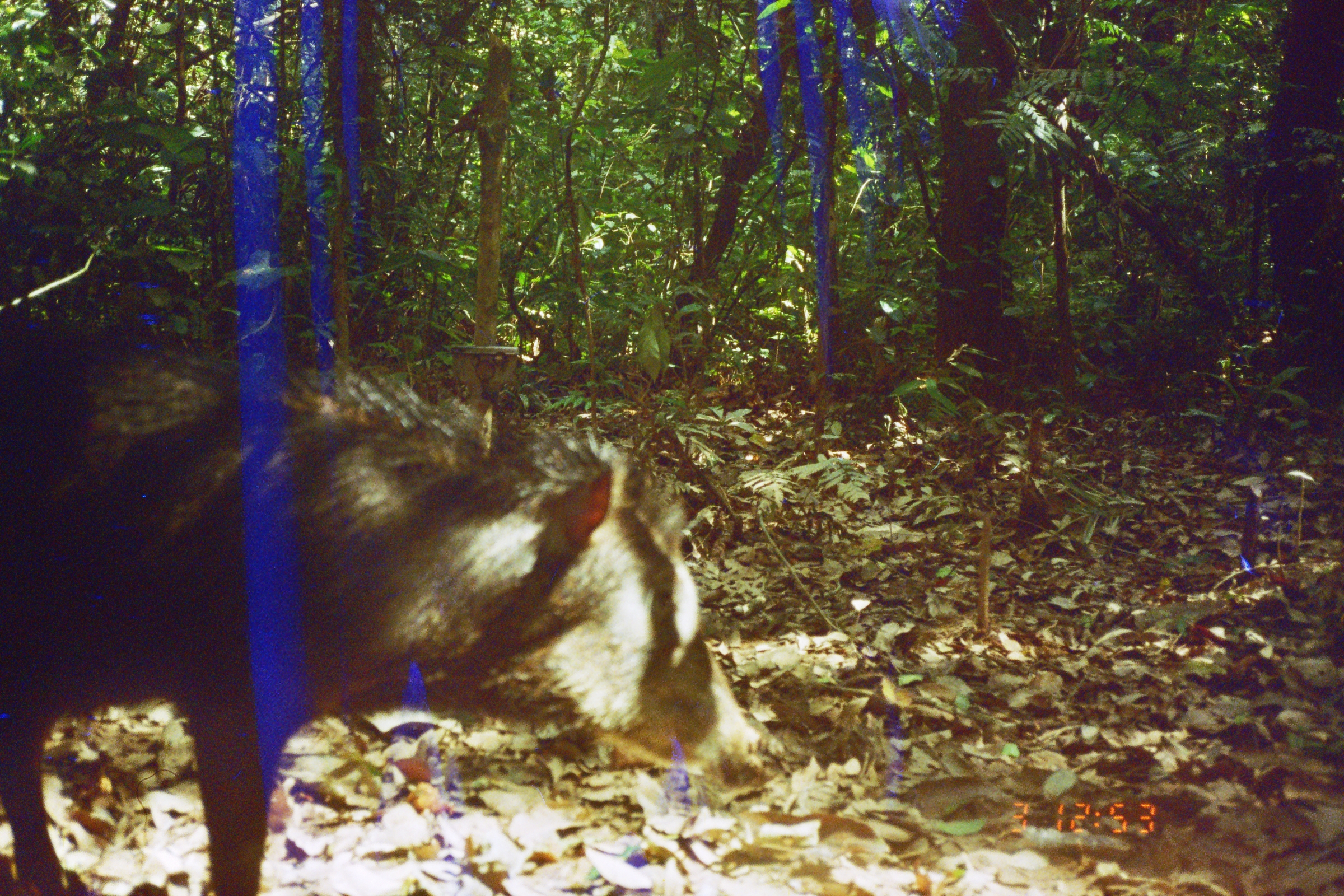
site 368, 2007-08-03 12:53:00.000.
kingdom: Animalia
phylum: Chordata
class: Mammalia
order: Artiodactyla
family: Tayassuidae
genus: Tayassu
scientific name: Tayassu pecari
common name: white-lipped peccary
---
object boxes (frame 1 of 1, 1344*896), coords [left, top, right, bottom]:
tayassu pecari: [0, 316, 783, 896]